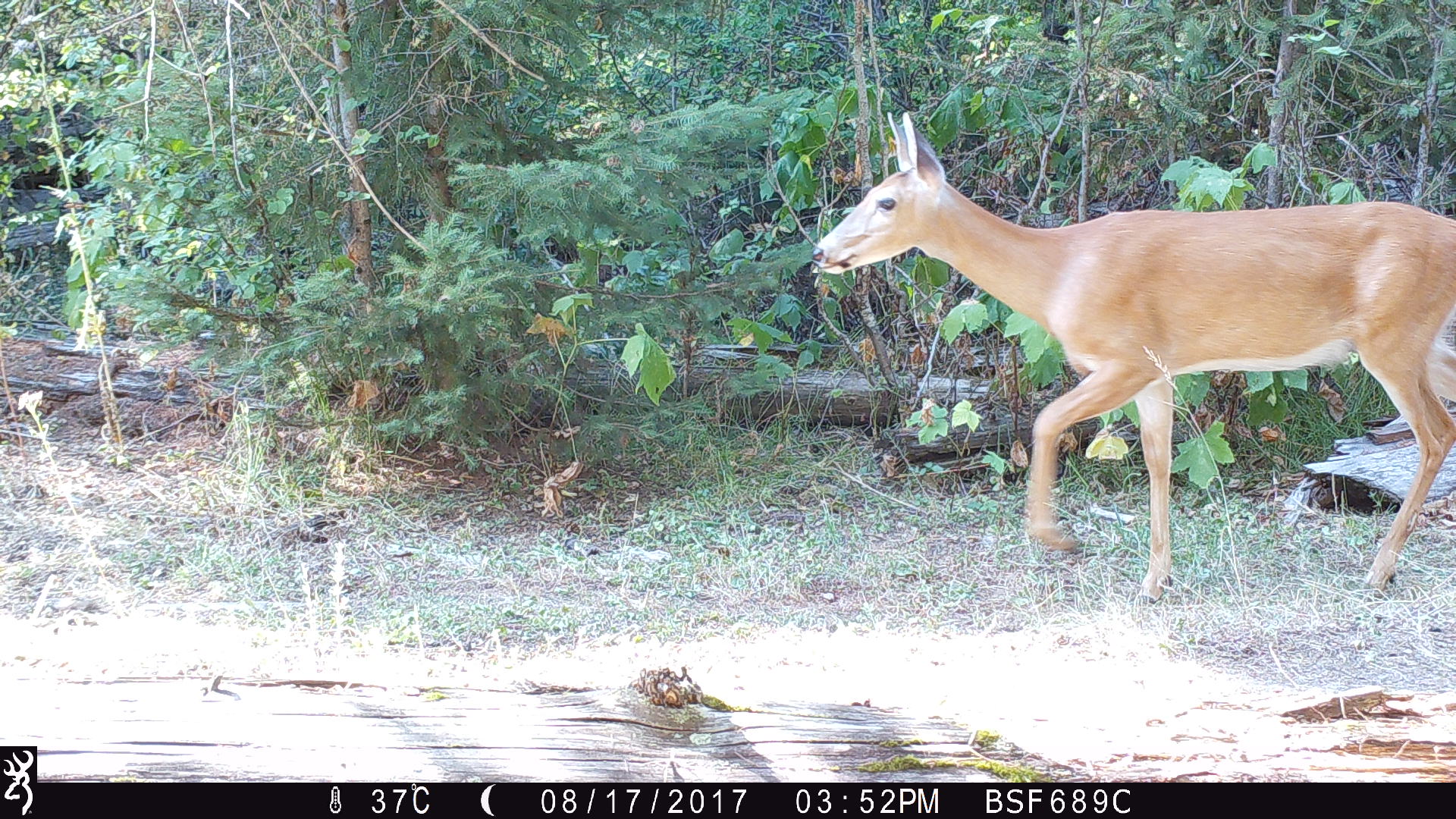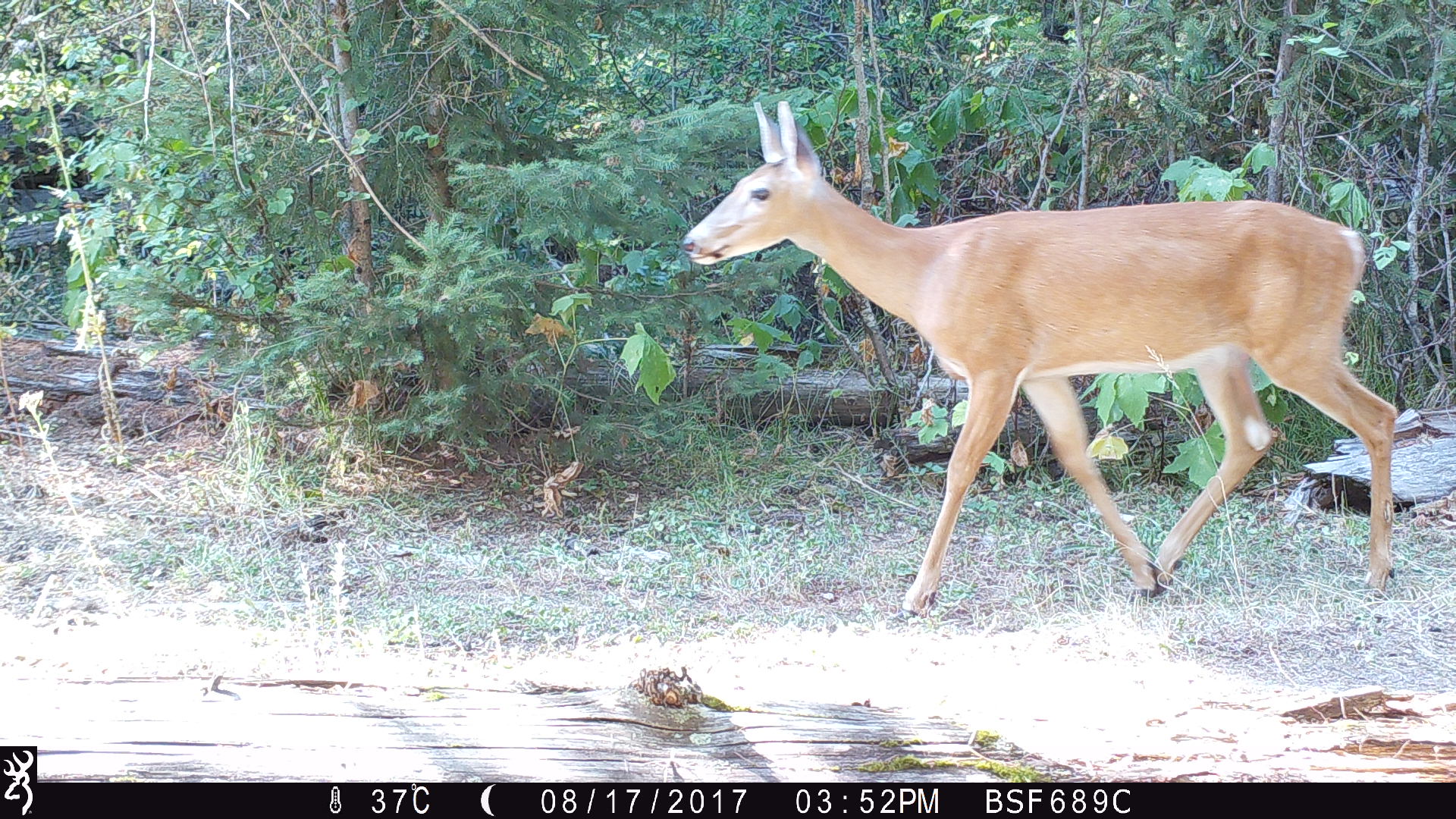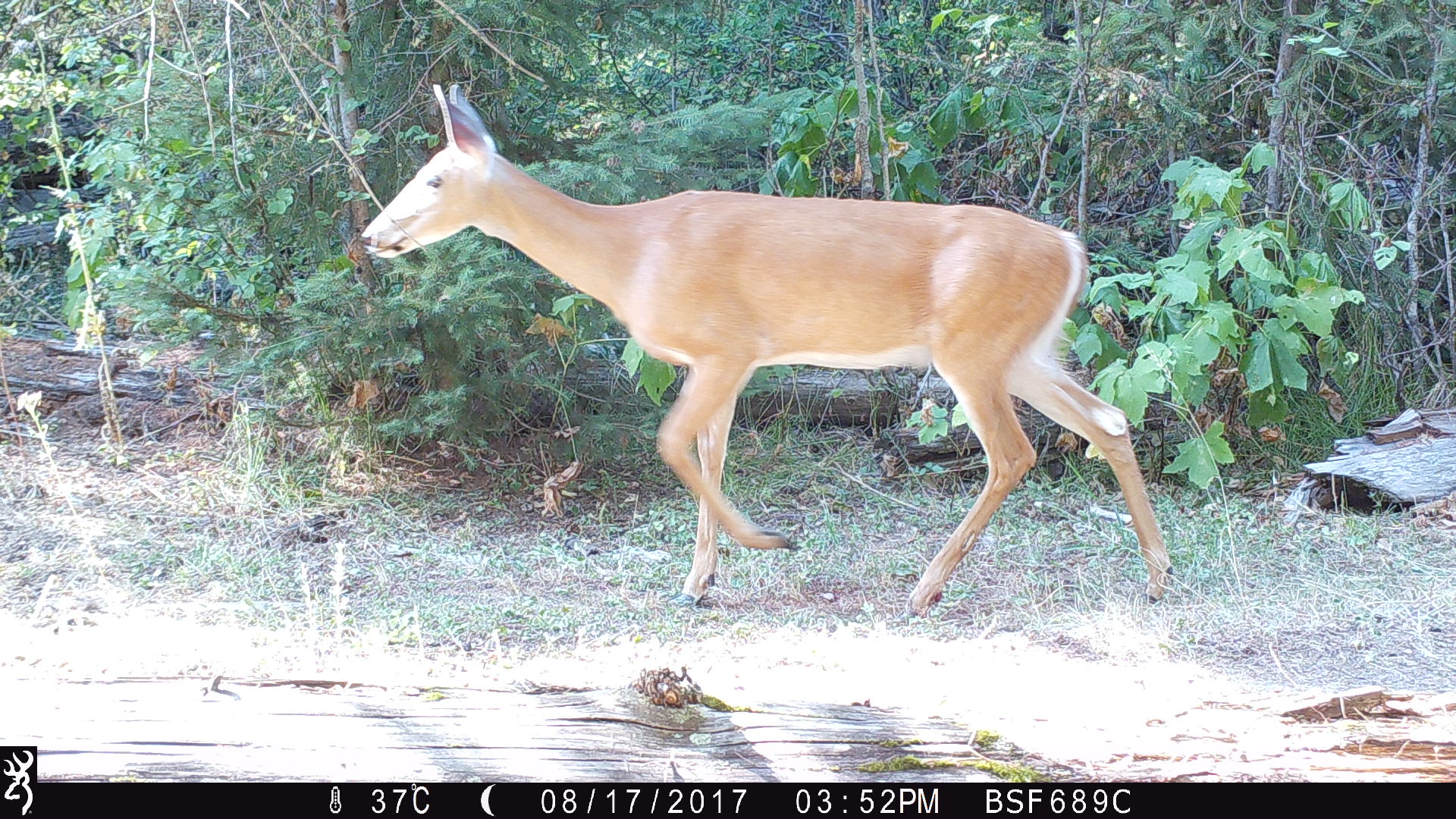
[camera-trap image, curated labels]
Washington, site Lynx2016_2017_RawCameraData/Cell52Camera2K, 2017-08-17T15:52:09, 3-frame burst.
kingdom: Animalia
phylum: Chordata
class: Mammalia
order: Artiodactyla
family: Cervidae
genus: Odocoileus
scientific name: Odocoileus virginianus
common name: white-tailed deer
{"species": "Odocoileus virginianus (white-tailed deer)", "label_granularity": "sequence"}